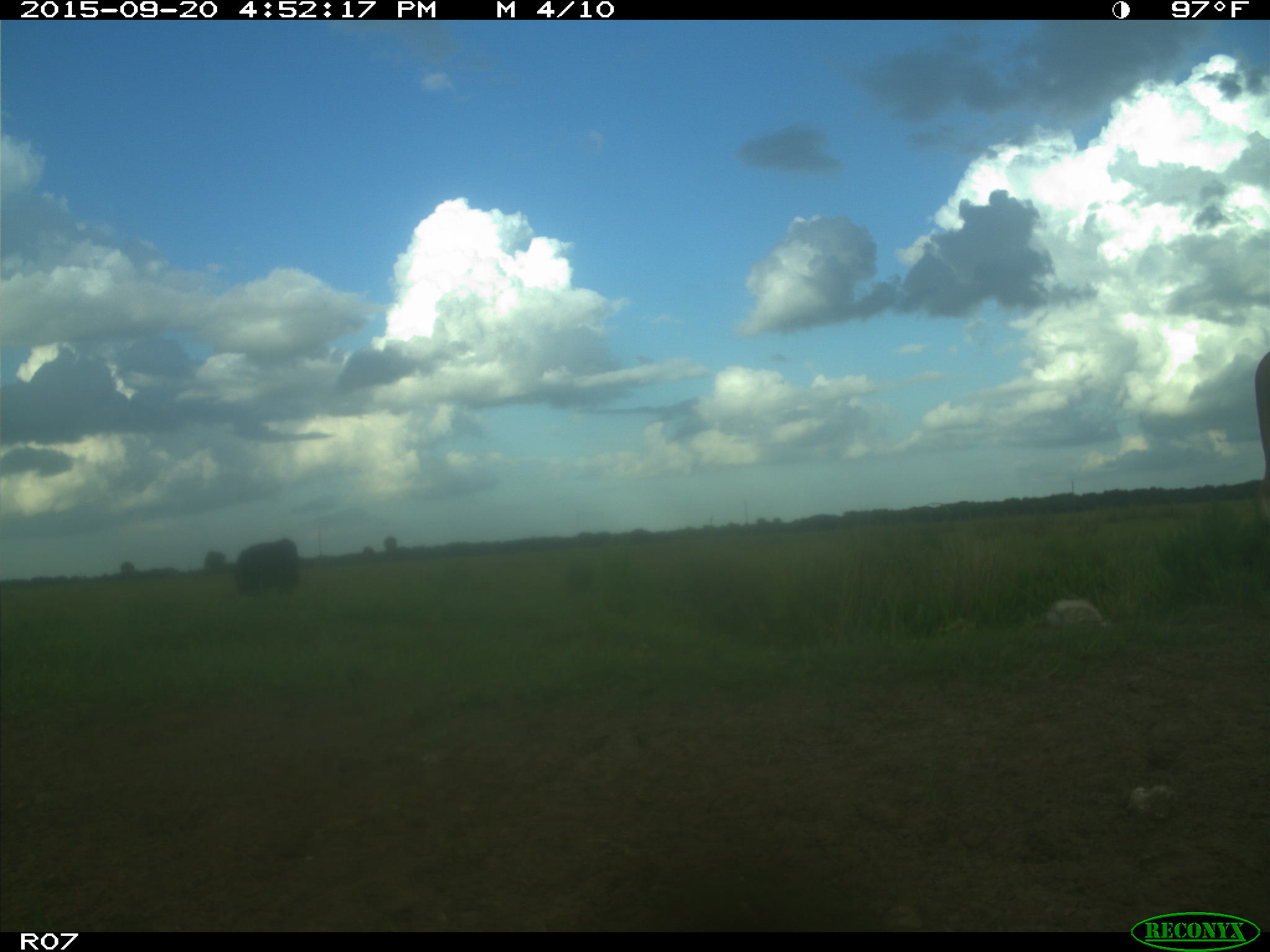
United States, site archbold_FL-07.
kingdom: Animalia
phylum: Chordata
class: Mammalia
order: Artiodactyla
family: Bovidae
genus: Bos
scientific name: Bos taurus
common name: domestic cow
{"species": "Bos taurus (domestic cow)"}